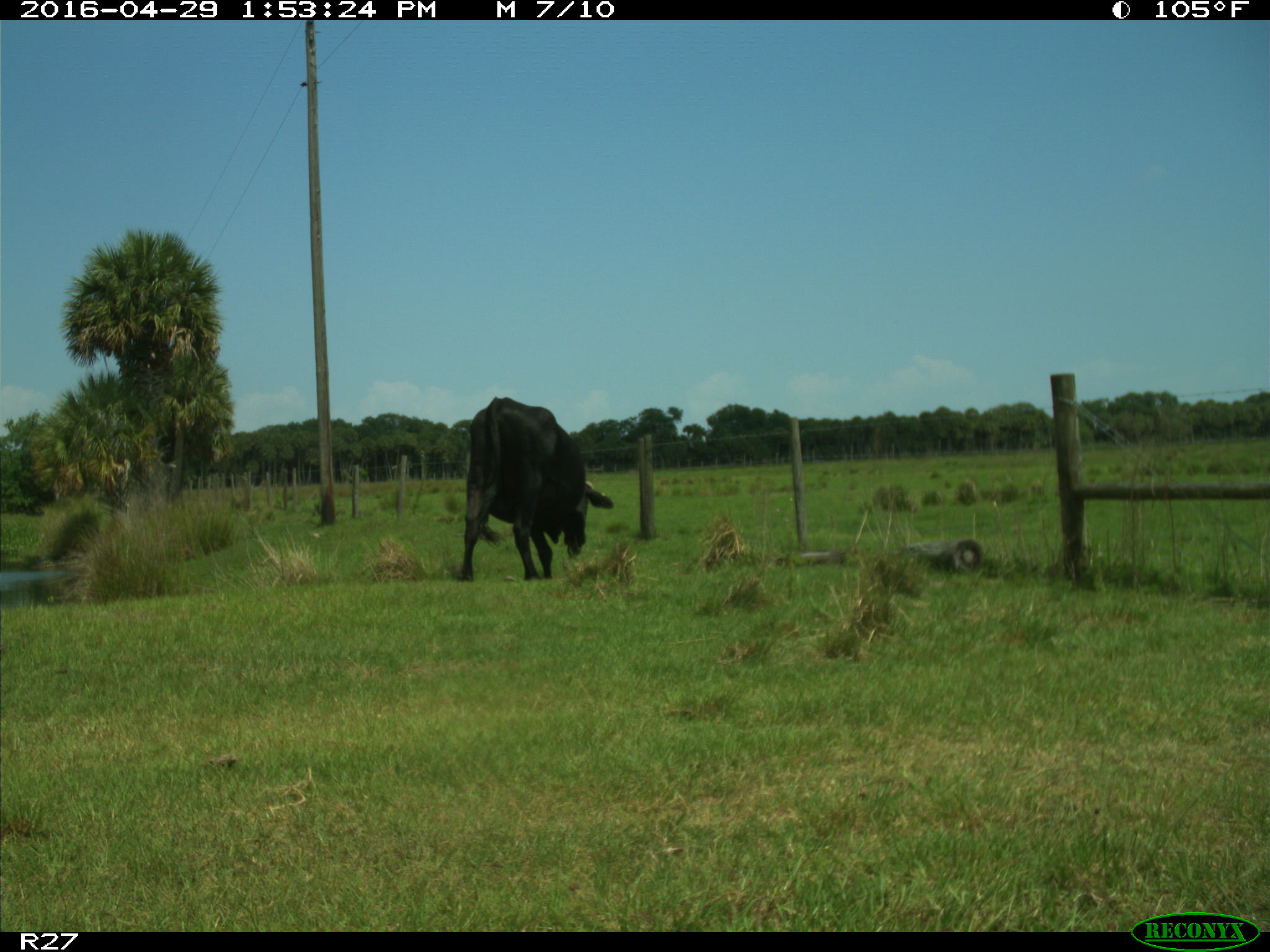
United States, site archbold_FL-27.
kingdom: Animalia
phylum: Chordata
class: Mammalia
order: Artiodactyla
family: Bovidae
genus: Bos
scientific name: Bos taurus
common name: domestic cow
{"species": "Bos taurus (domestic cow)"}